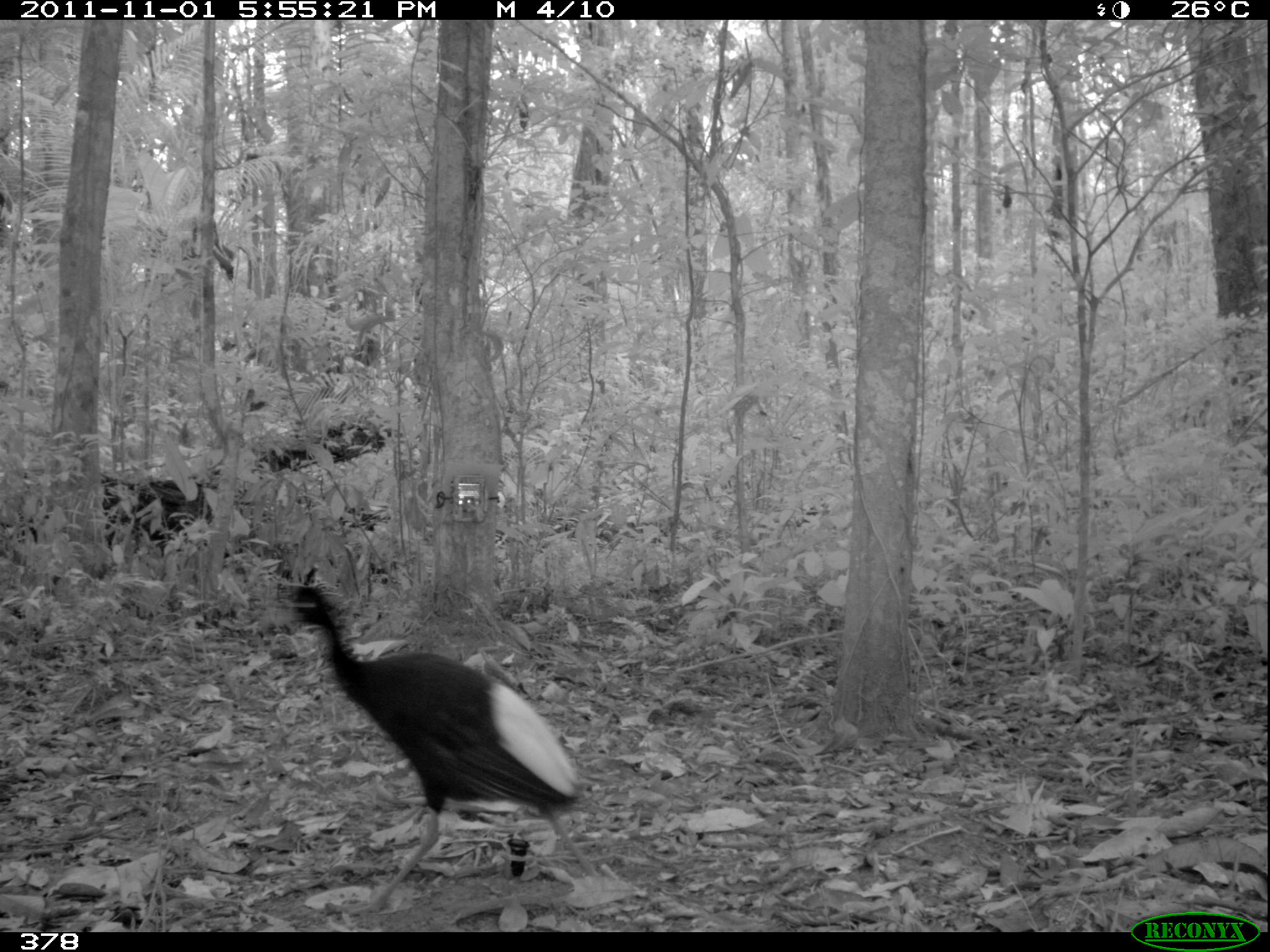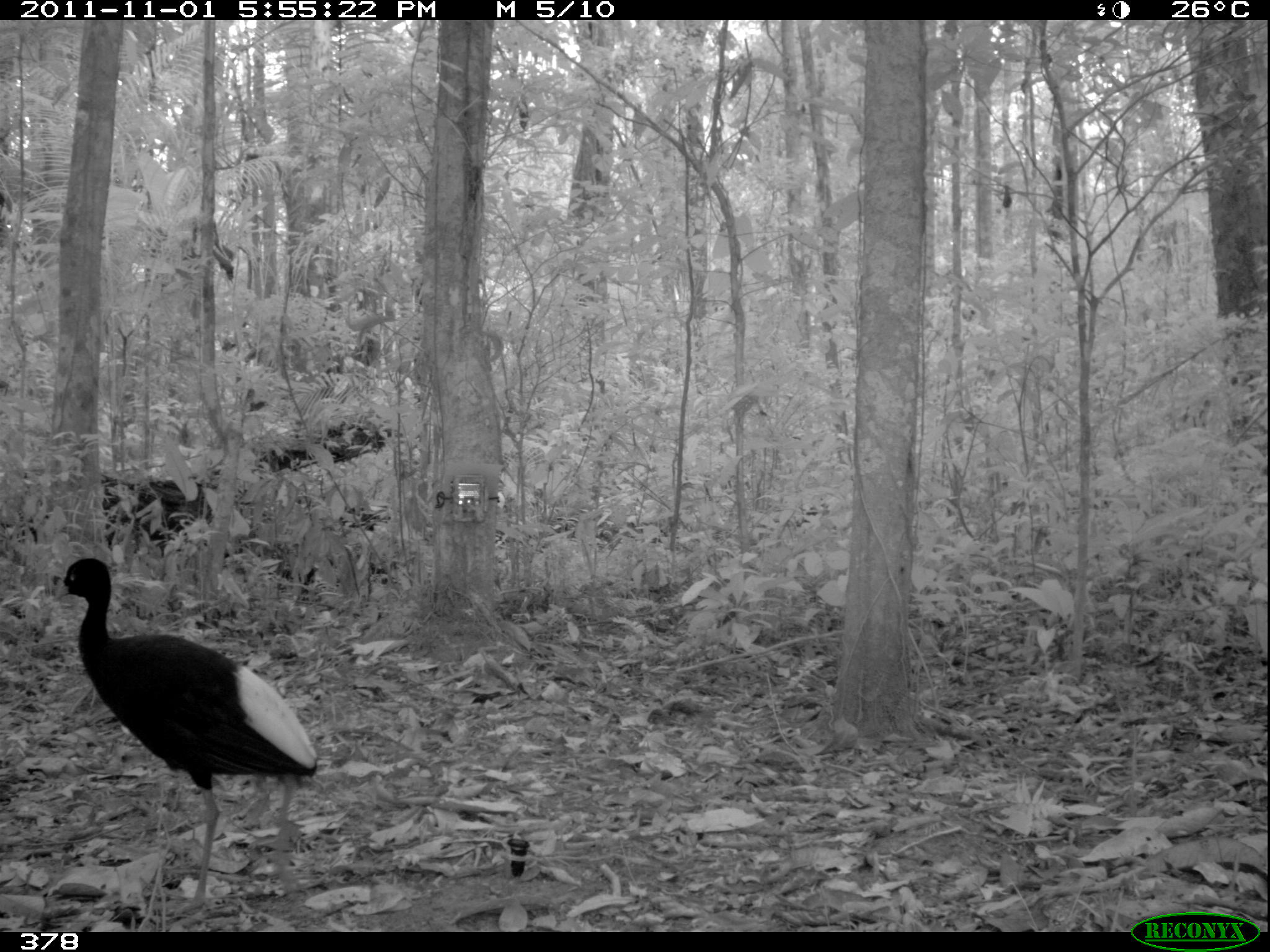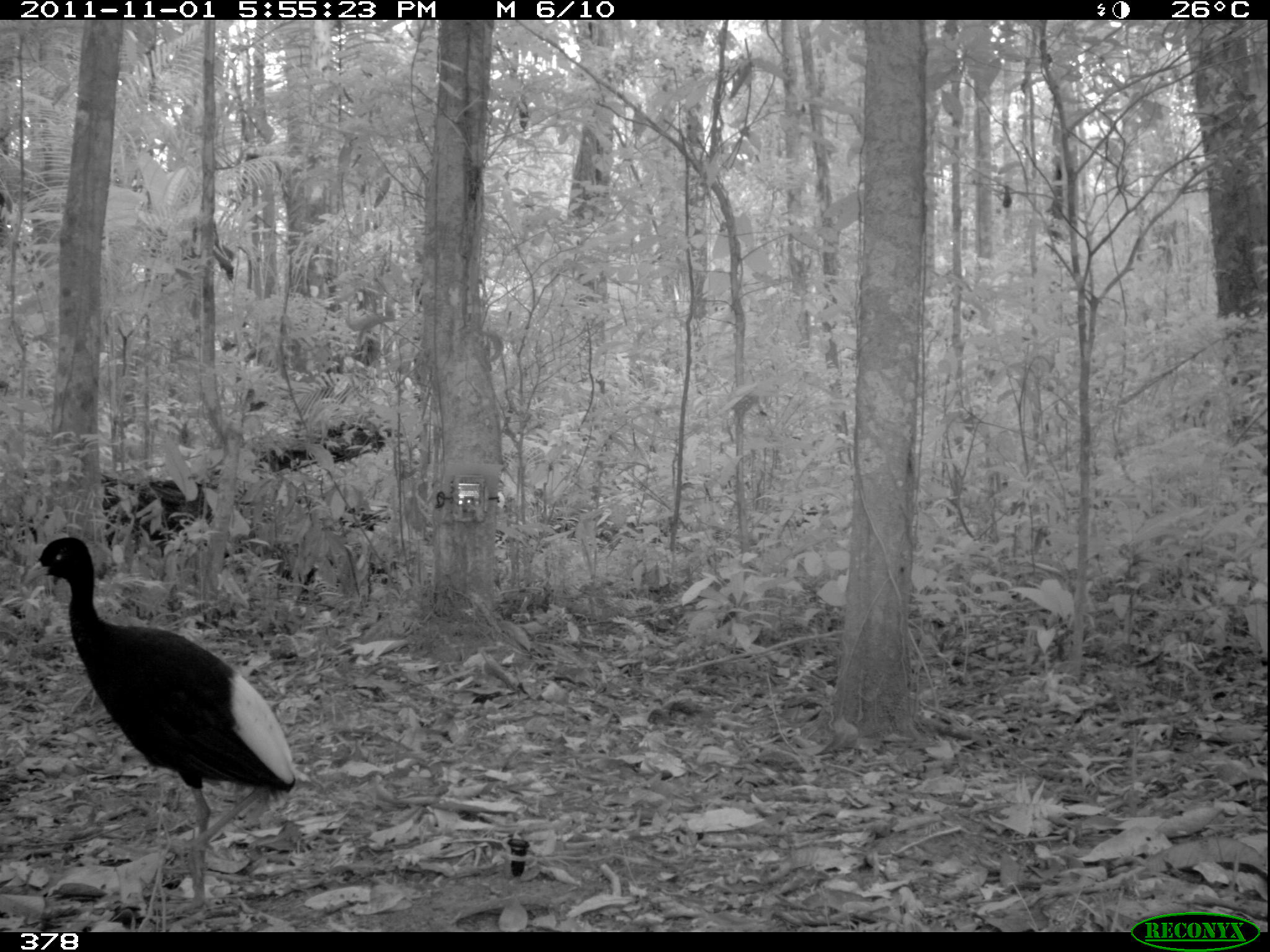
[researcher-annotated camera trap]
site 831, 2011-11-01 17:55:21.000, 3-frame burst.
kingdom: Animalia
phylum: Chordata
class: Aves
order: Gruiformes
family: Psophiidae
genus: Psophia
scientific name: Psophia leucoptera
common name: pale-winged trumpeter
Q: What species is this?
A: Psophia leucoptera (pale-winged trumpeter).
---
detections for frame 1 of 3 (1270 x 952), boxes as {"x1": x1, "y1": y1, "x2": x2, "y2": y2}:
psophia leucoptera: {"x1": 262, "y1": 584, "x2": 603, "y2": 915}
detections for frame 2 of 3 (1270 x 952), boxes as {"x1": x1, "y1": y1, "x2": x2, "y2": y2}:
psophia leucoptera: {"x1": 52, "y1": 558, "x2": 318, "y2": 918}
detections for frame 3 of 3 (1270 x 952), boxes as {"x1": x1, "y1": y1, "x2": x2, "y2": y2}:
psophia leucoptera: {"x1": 22, "y1": 536, "x2": 298, "y2": 918}